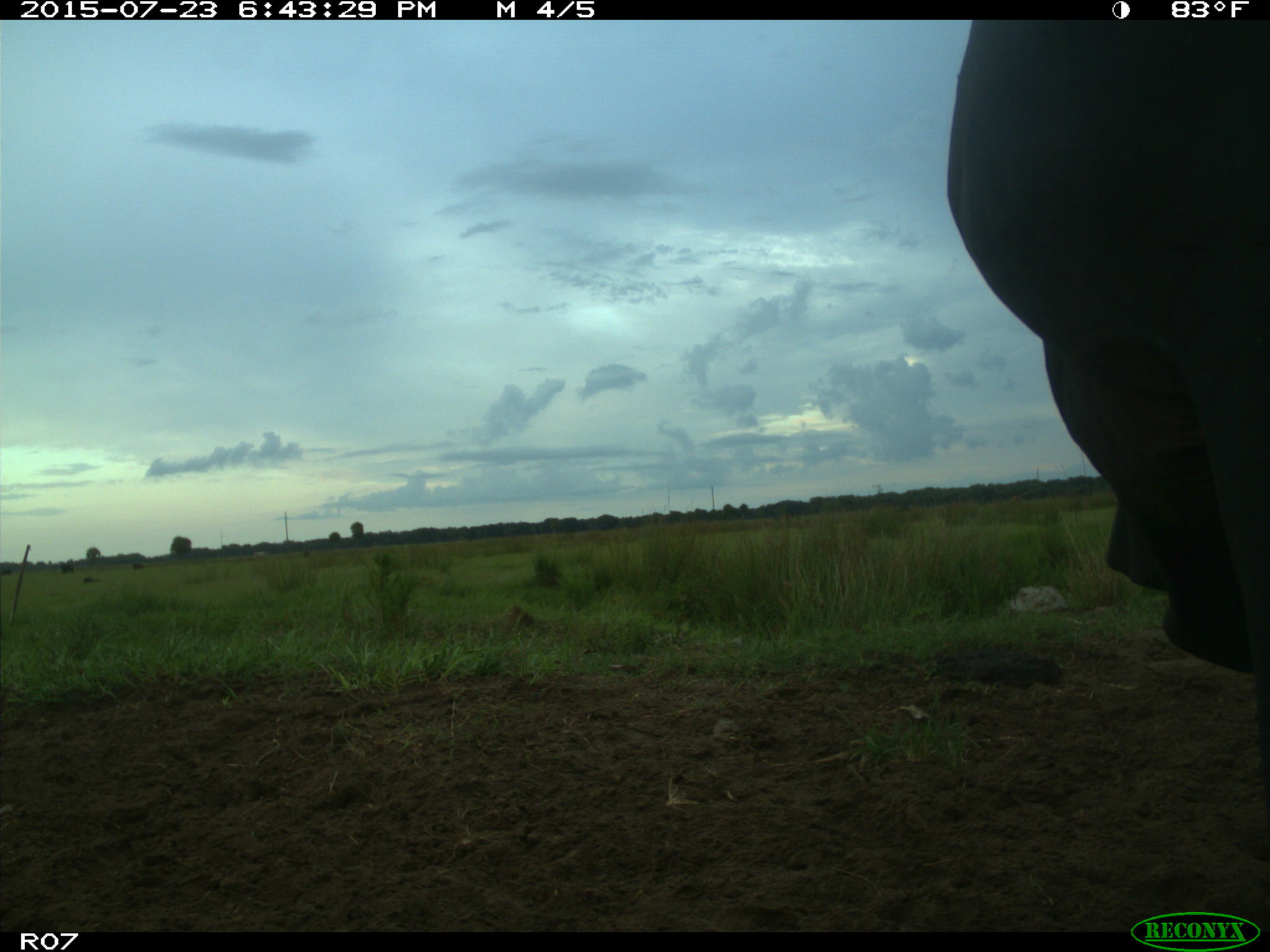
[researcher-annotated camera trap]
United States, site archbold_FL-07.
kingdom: Animalia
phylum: Chordata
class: Mammalia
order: Artiodactyla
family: Bovidae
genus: Bos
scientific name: Bos taurus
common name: domestic cow